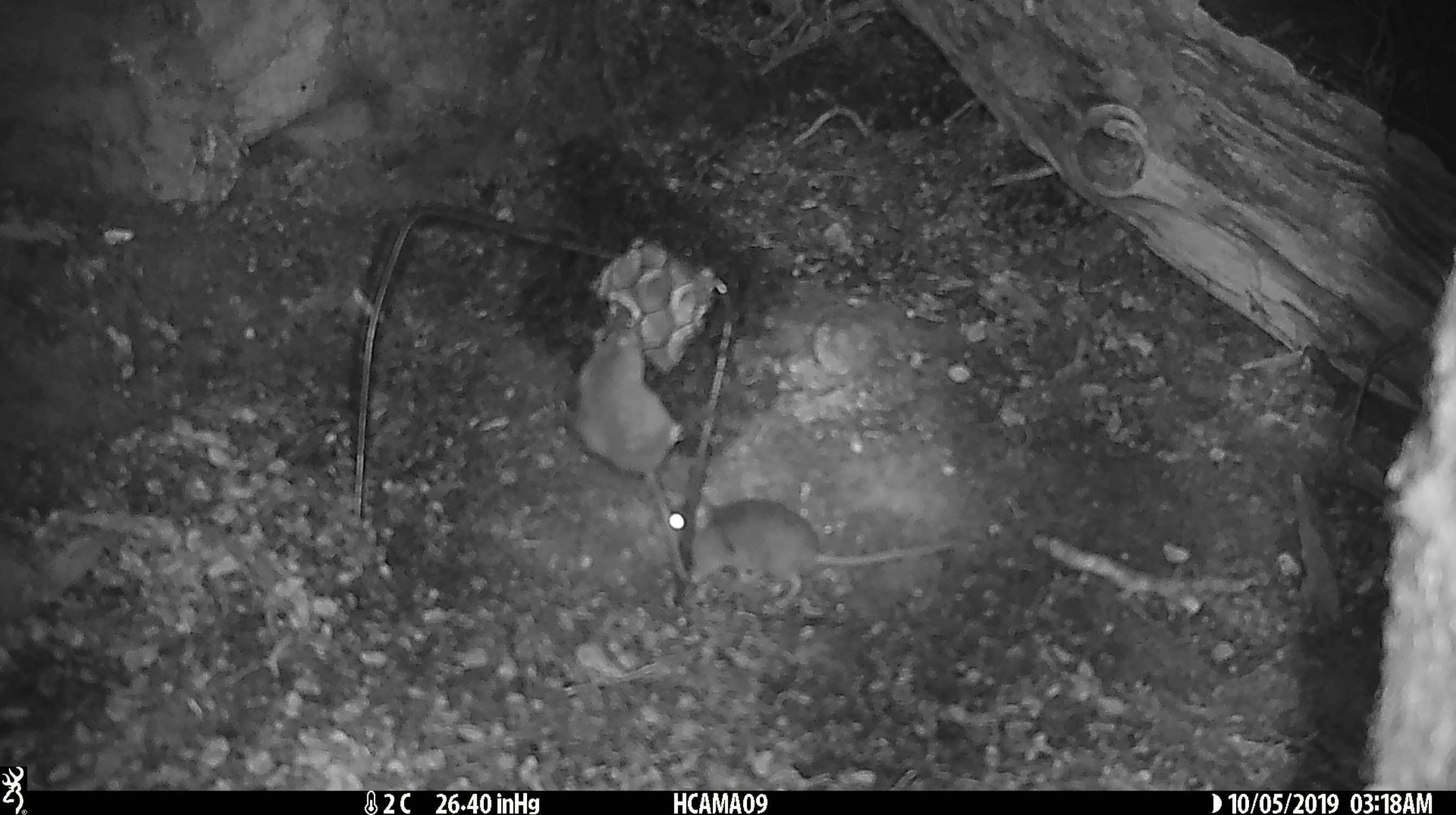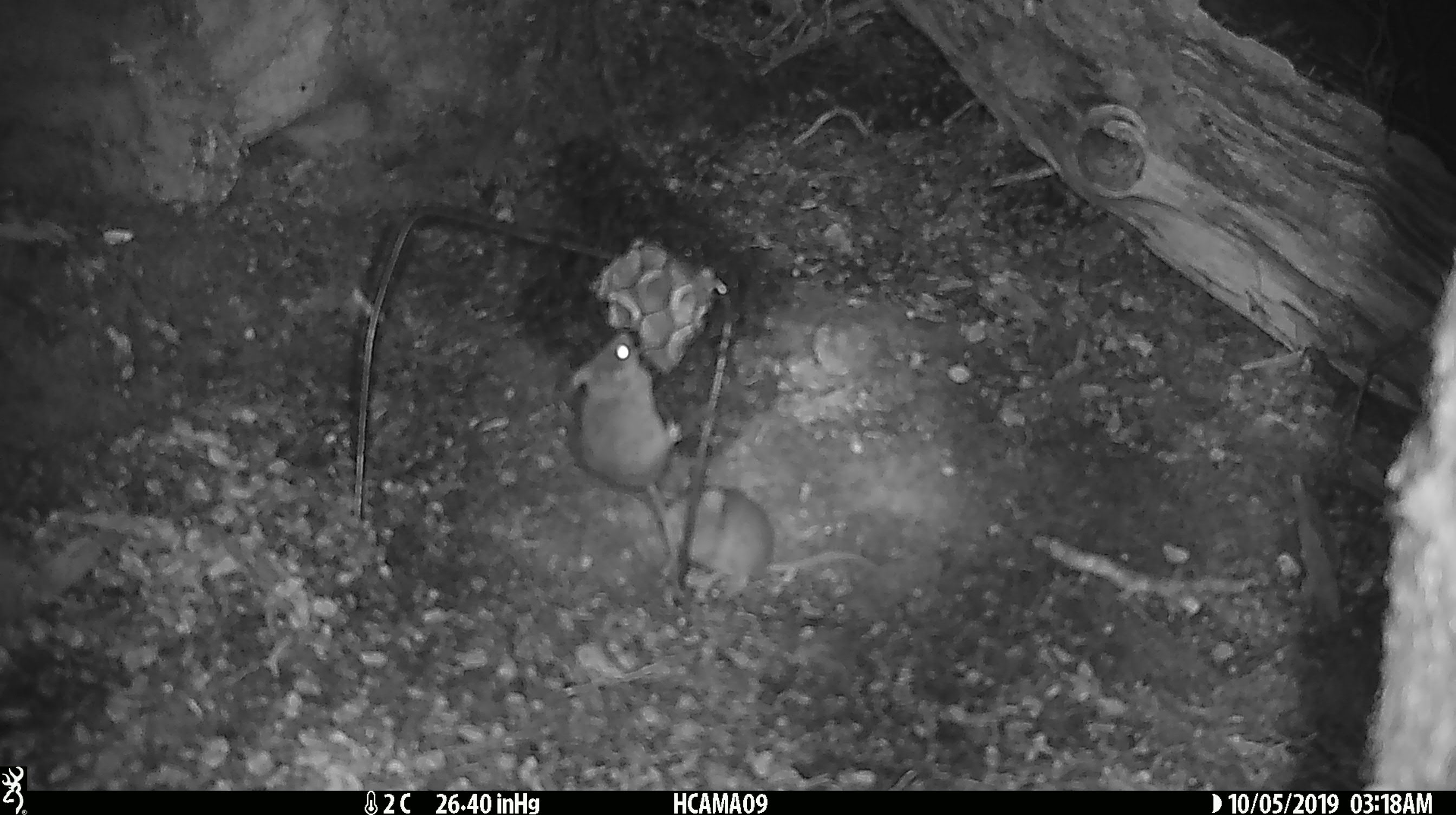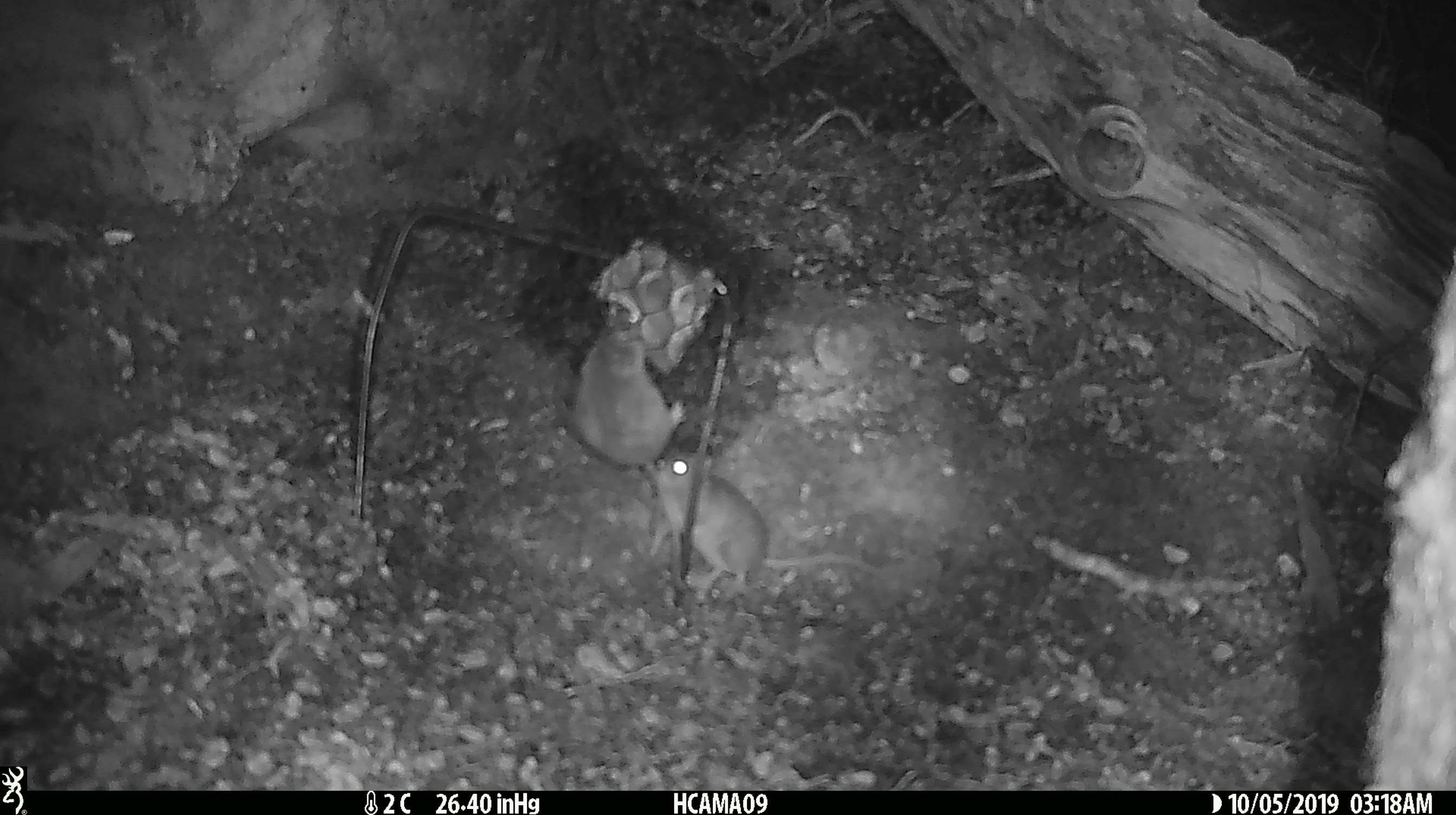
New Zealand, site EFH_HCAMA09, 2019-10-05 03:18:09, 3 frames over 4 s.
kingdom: Animalia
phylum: Chordata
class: Mammalia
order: Rodentia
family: Muridae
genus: Rattus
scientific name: Rattus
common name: rat